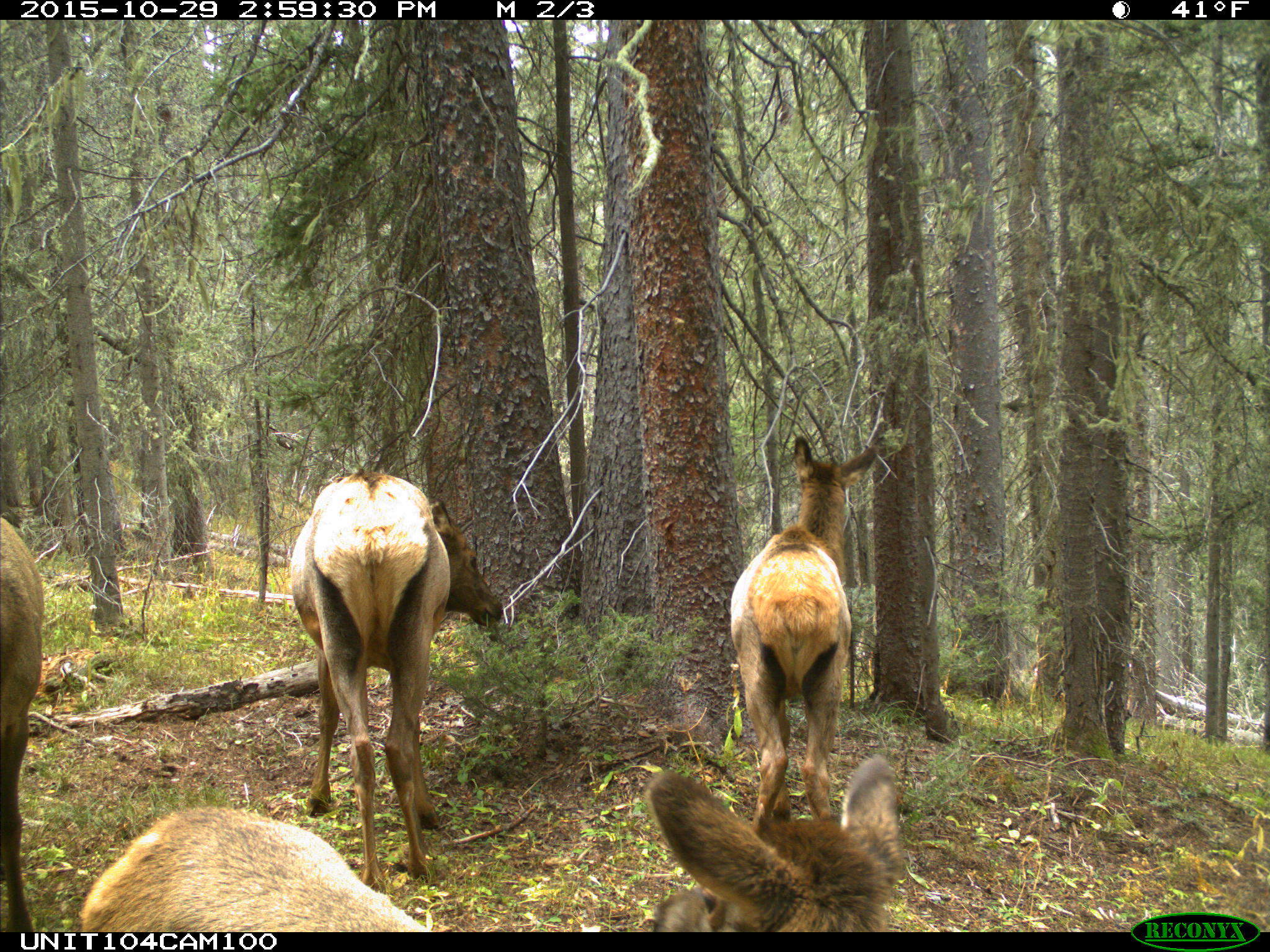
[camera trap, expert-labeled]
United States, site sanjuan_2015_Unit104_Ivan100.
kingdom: Animalia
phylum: Chordata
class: Mammalia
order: Artiodactyla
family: Cervidae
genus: Cervus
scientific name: Cervus elaphus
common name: red deer